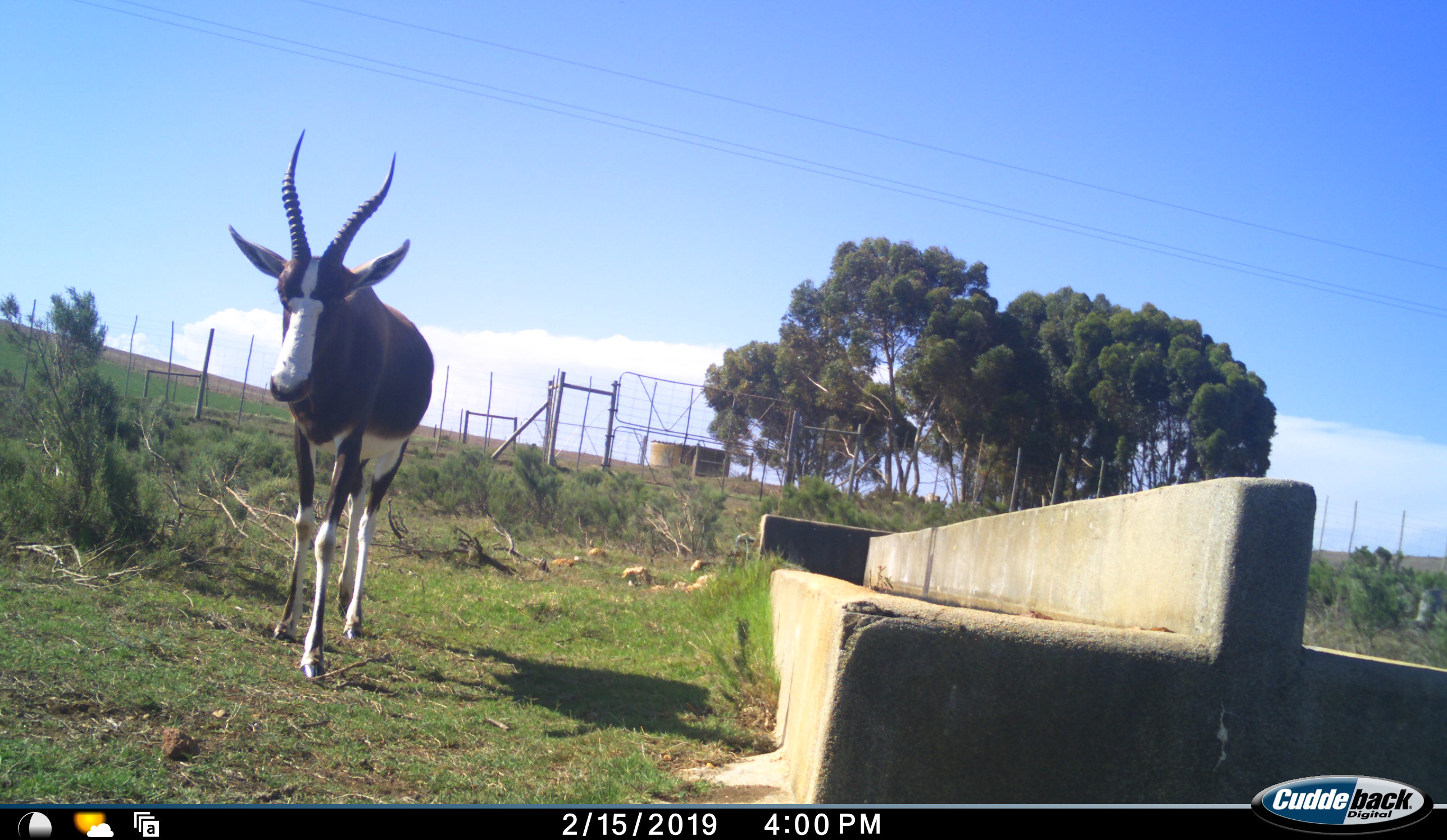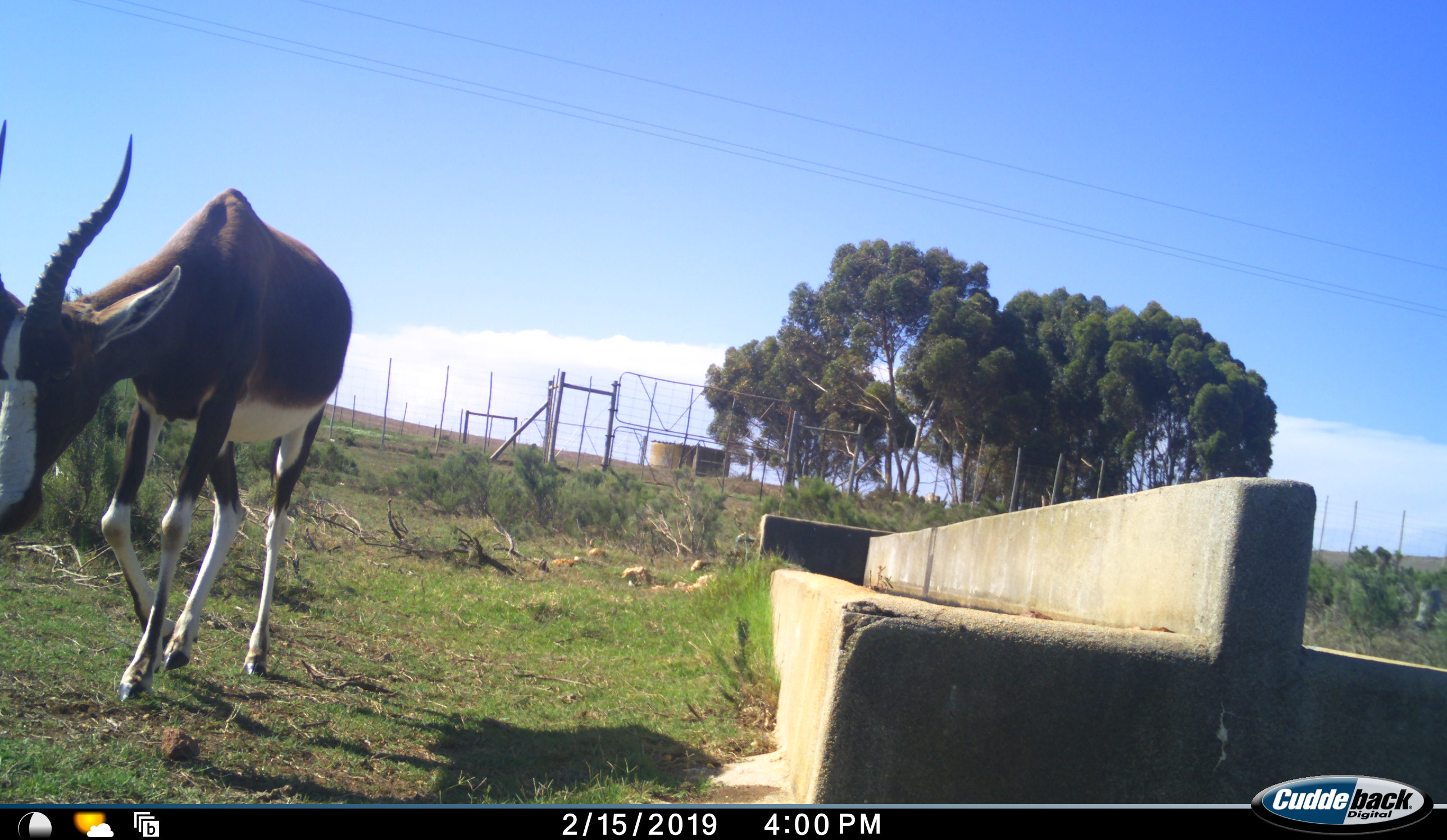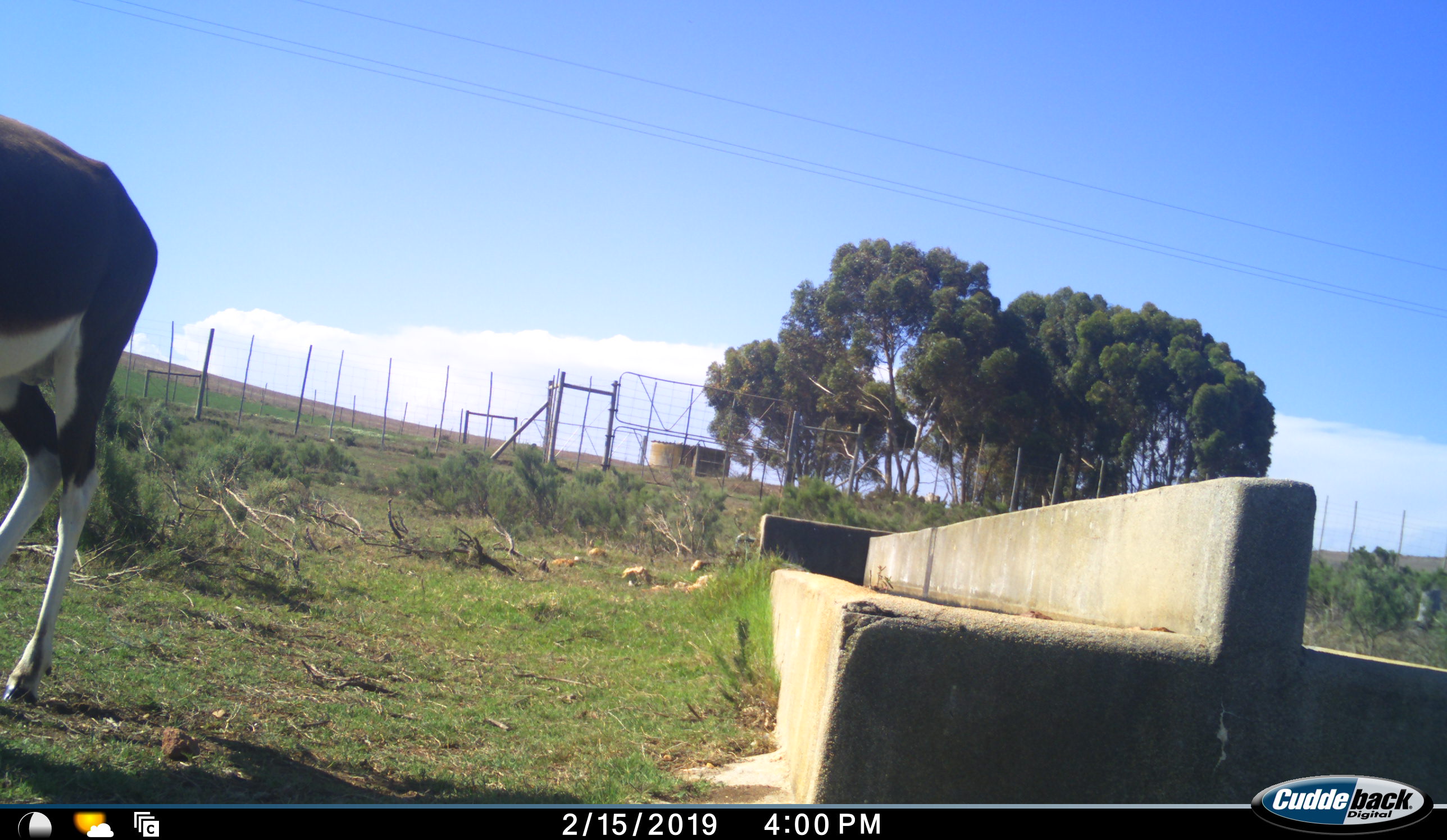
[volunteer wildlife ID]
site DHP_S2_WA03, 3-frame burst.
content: unidentified animal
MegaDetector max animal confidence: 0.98